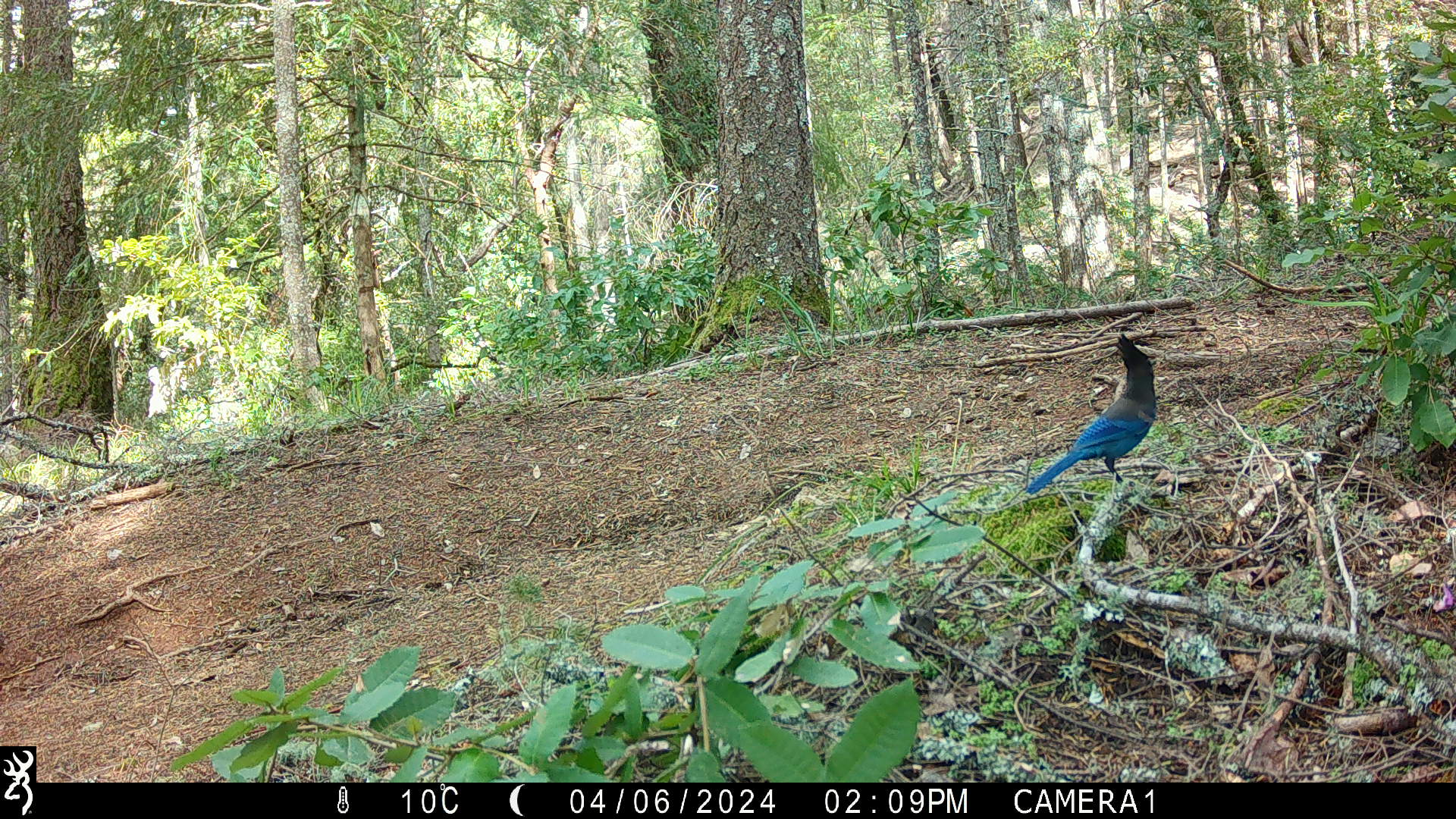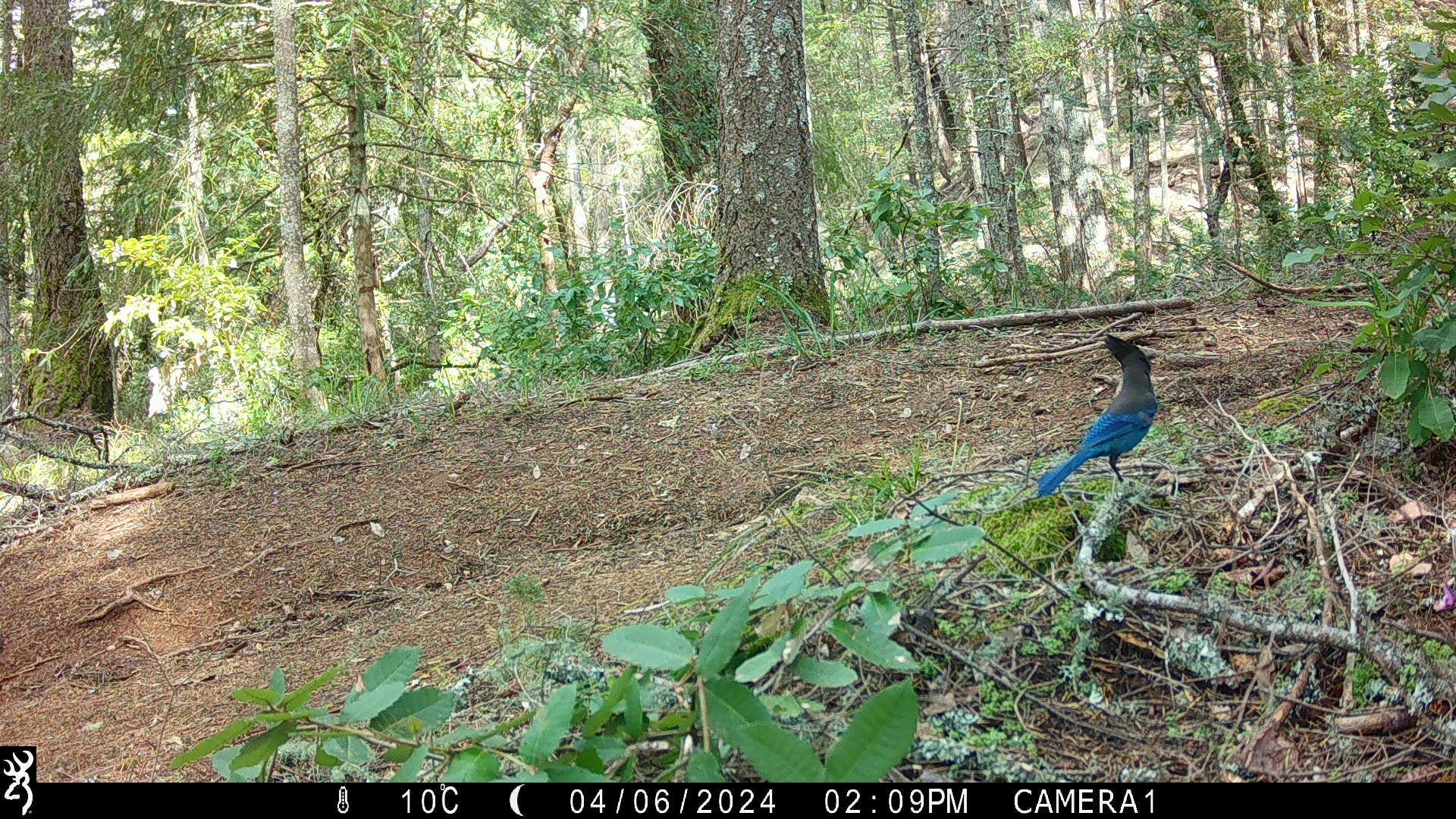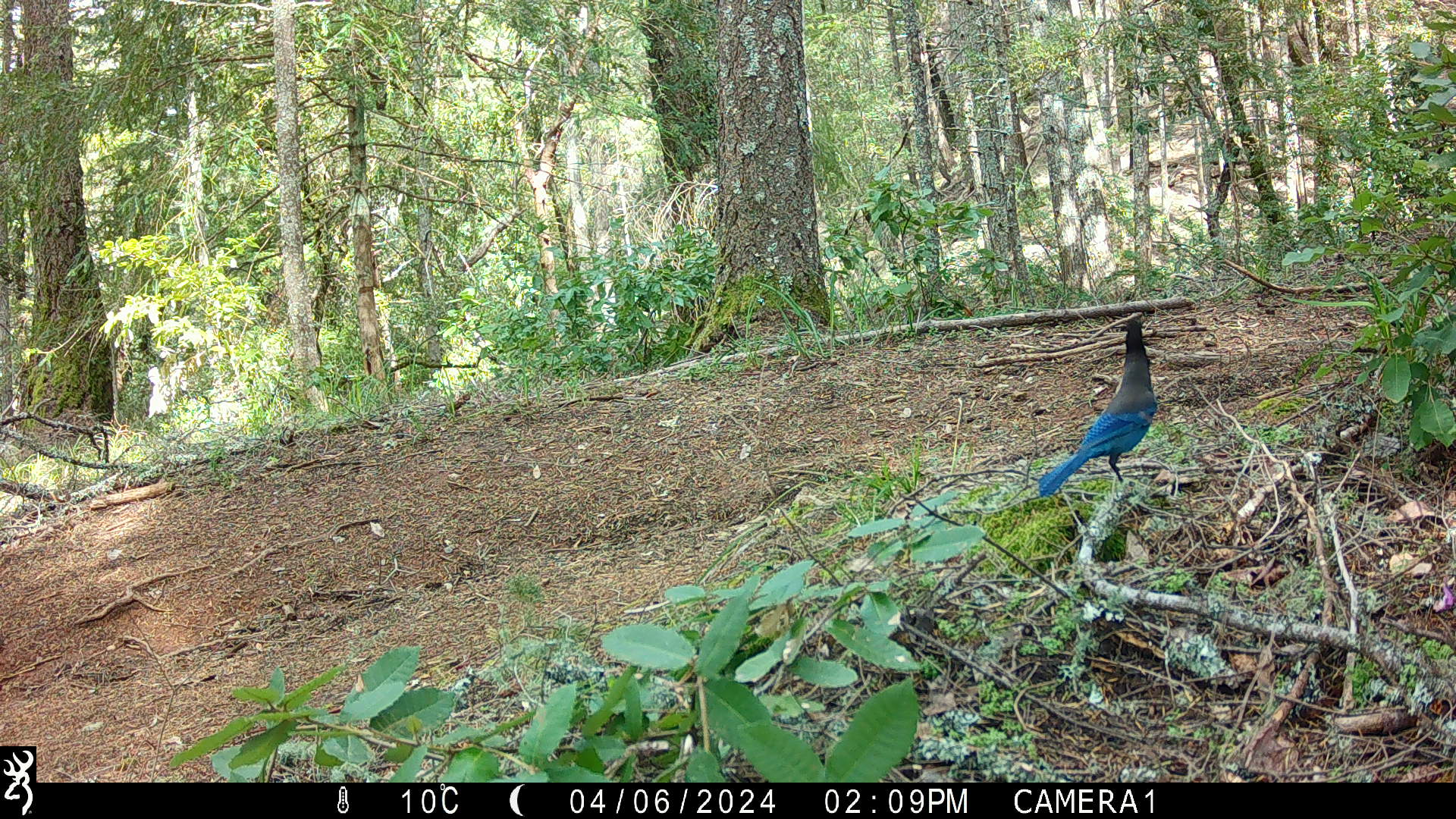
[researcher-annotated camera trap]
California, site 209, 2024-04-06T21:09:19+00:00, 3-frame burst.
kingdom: Animalia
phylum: Chordata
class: Aves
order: Passeriformes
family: Corvidae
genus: Cyanocitta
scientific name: Cyanocitta stelleri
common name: steller's jay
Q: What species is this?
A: Steller's jay (Cyanocitta stelleri).